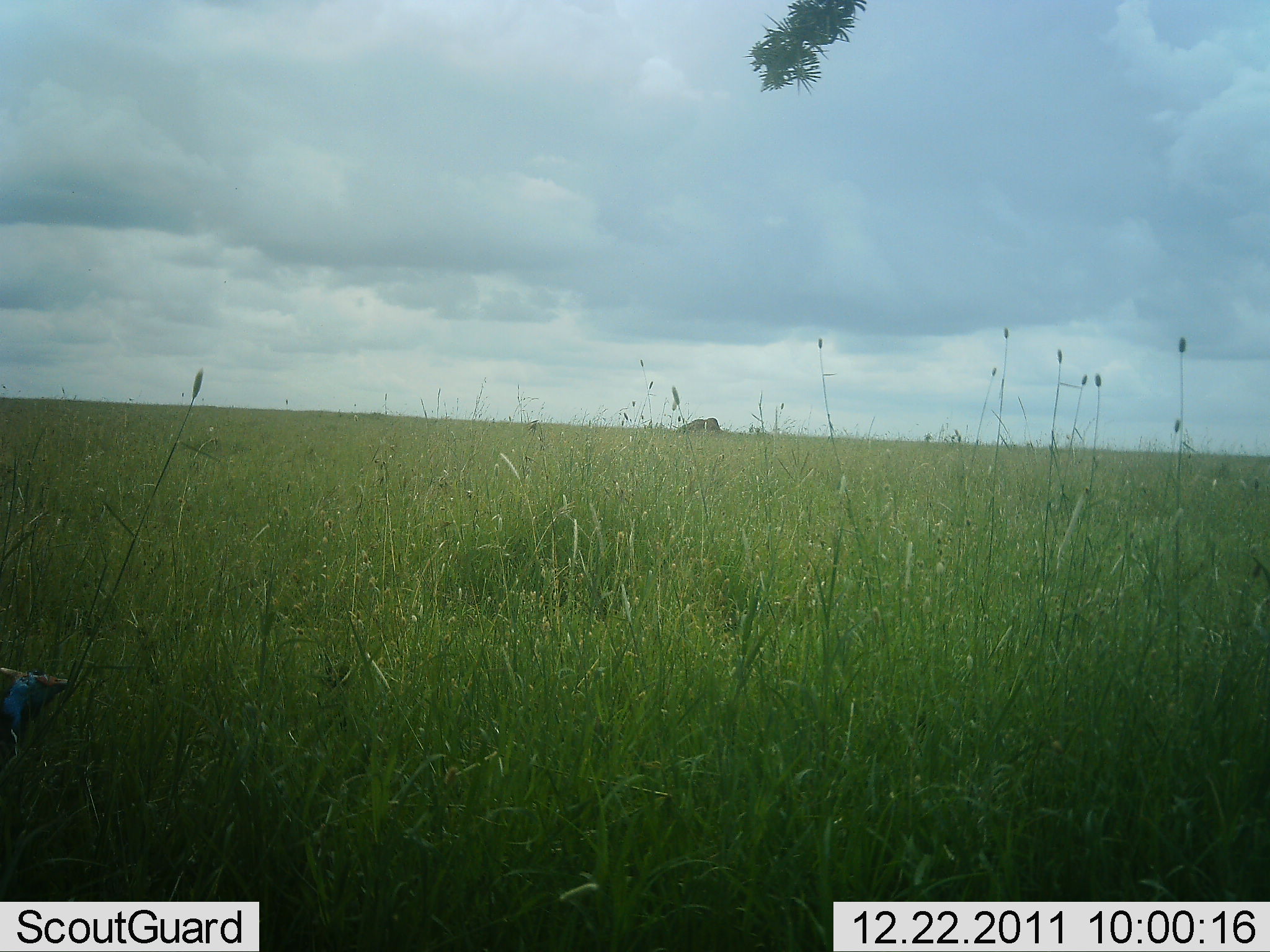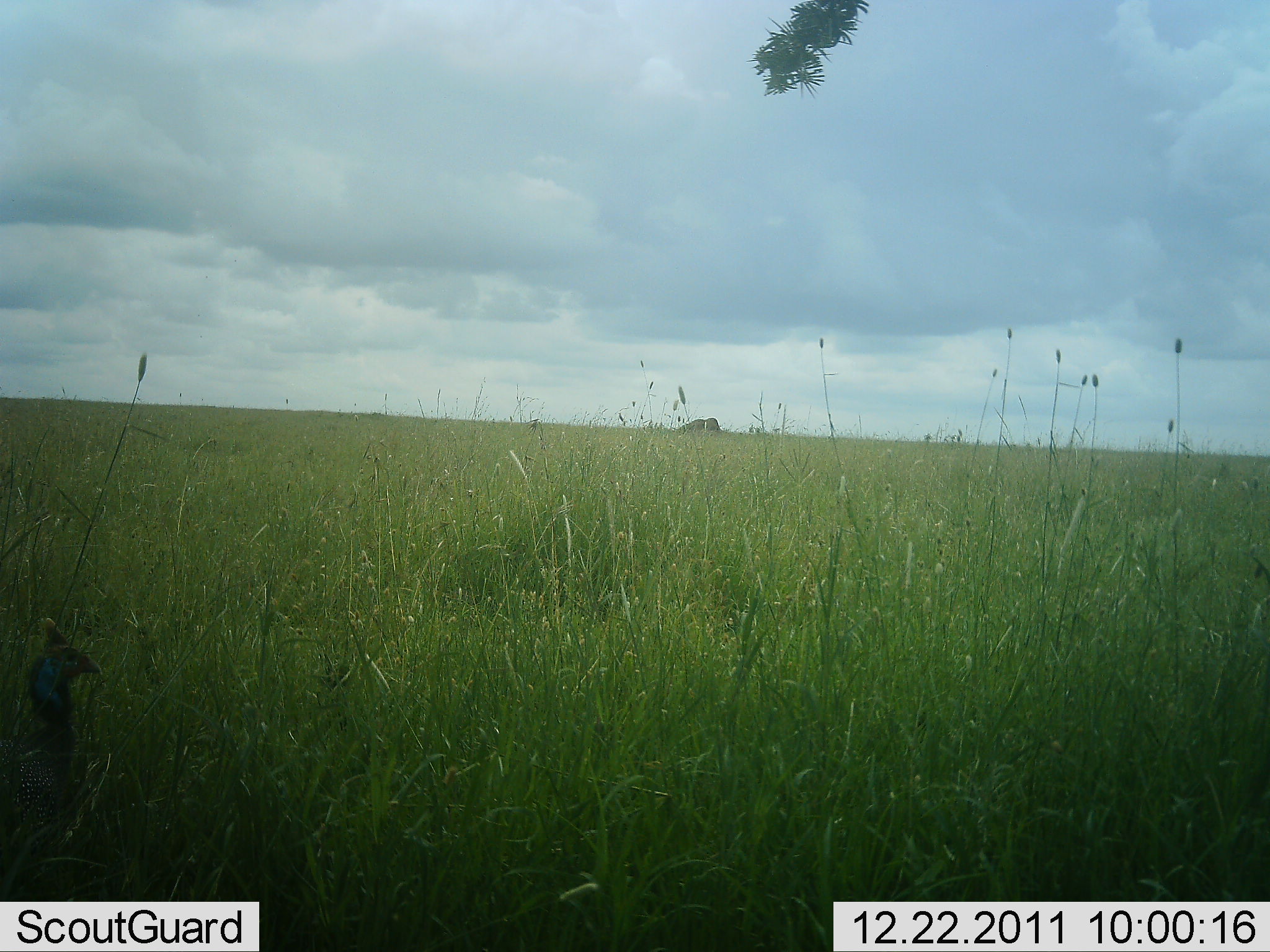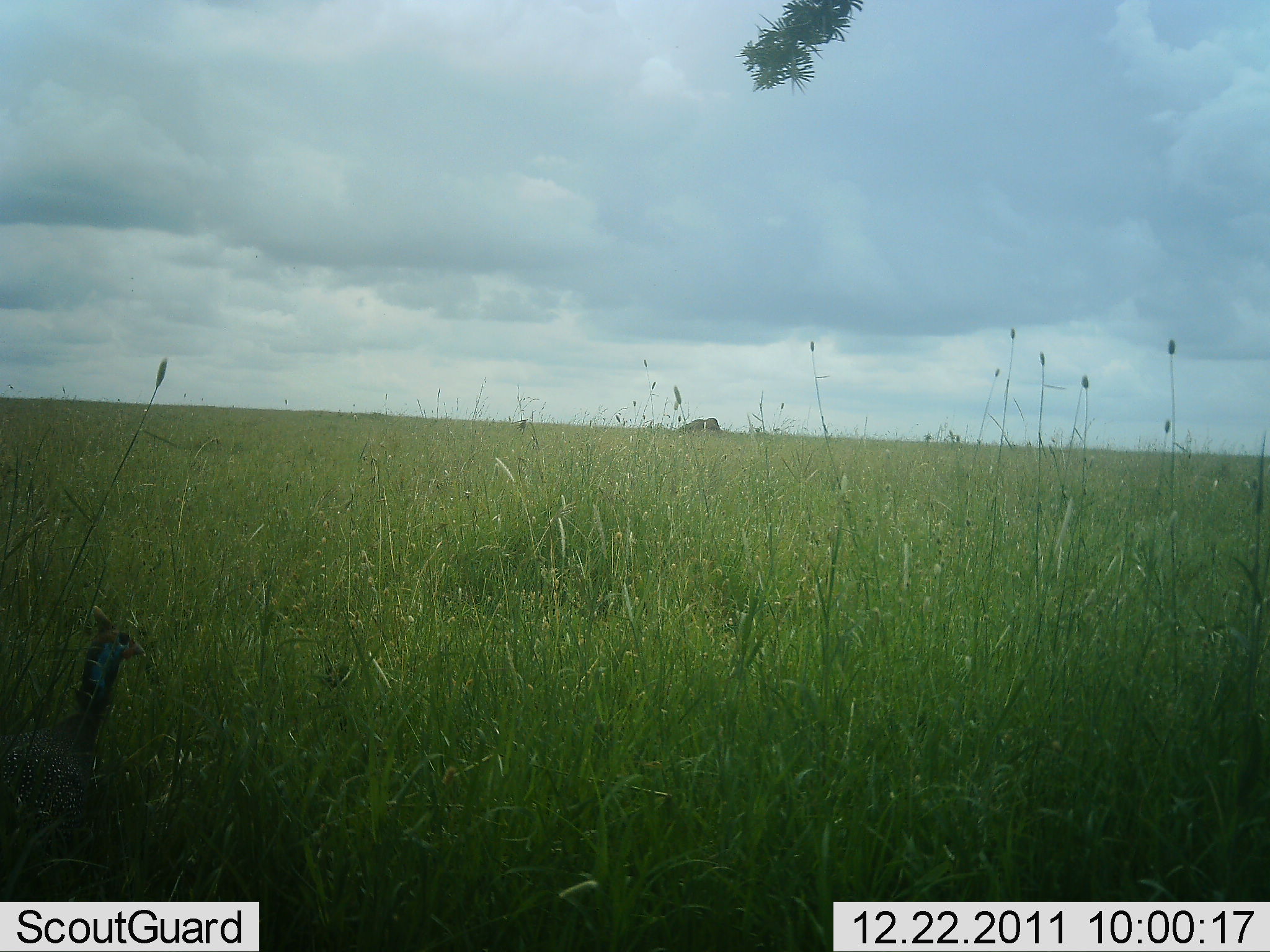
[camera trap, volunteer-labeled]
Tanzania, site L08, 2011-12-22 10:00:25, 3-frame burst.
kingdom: Animalia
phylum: Chordata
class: Aves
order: Galliformes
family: Numididae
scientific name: Numididae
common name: guinea fowl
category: guineafowl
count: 1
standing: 10%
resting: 0%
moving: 100%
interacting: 0%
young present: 0%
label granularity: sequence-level